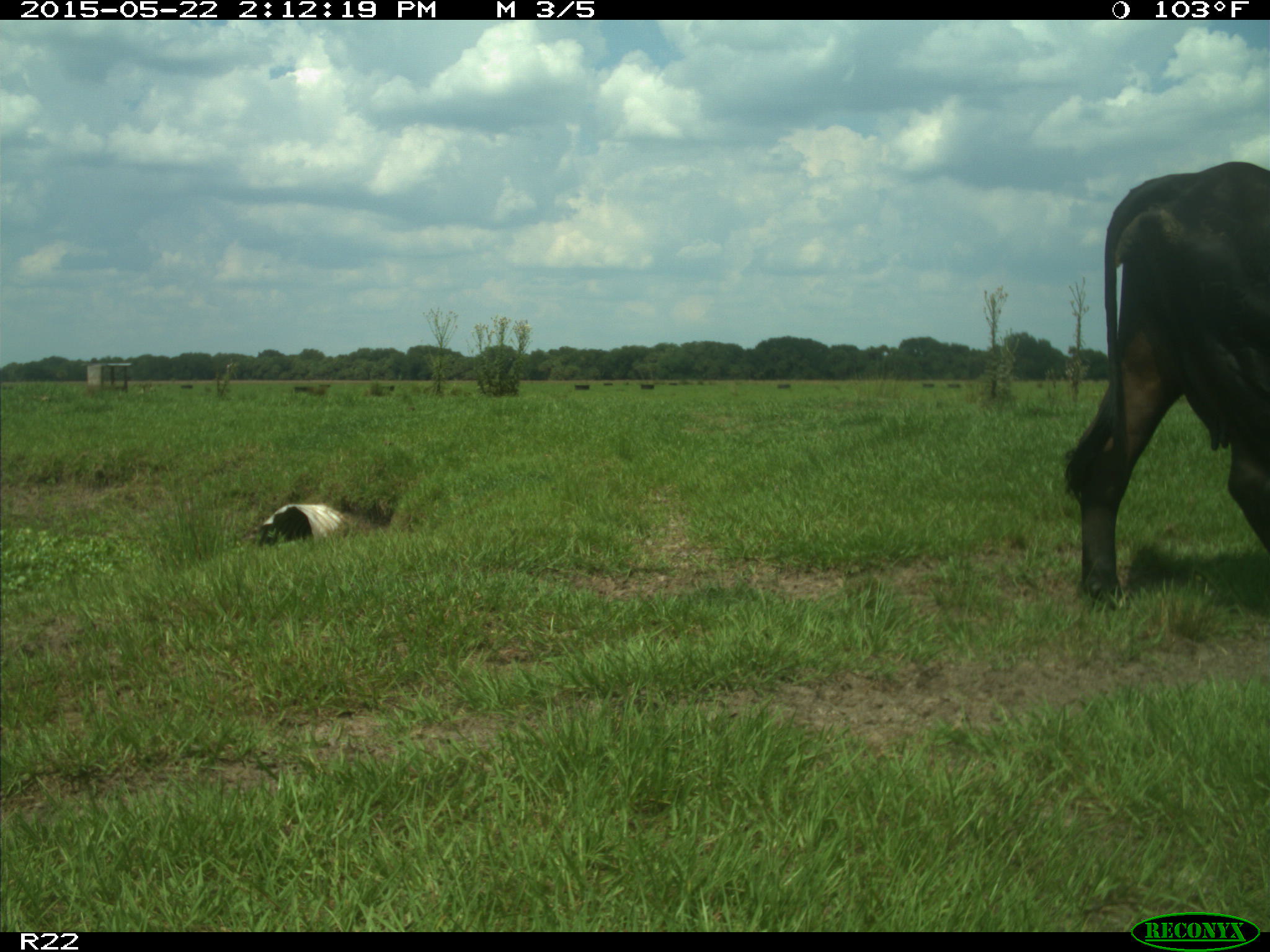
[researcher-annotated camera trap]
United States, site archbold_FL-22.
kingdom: Animalia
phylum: Chordata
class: Mammalia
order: Artiodactyla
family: Bovidae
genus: Bos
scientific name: Bos taurus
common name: domestic cow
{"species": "Bos taurus (domestic cow)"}